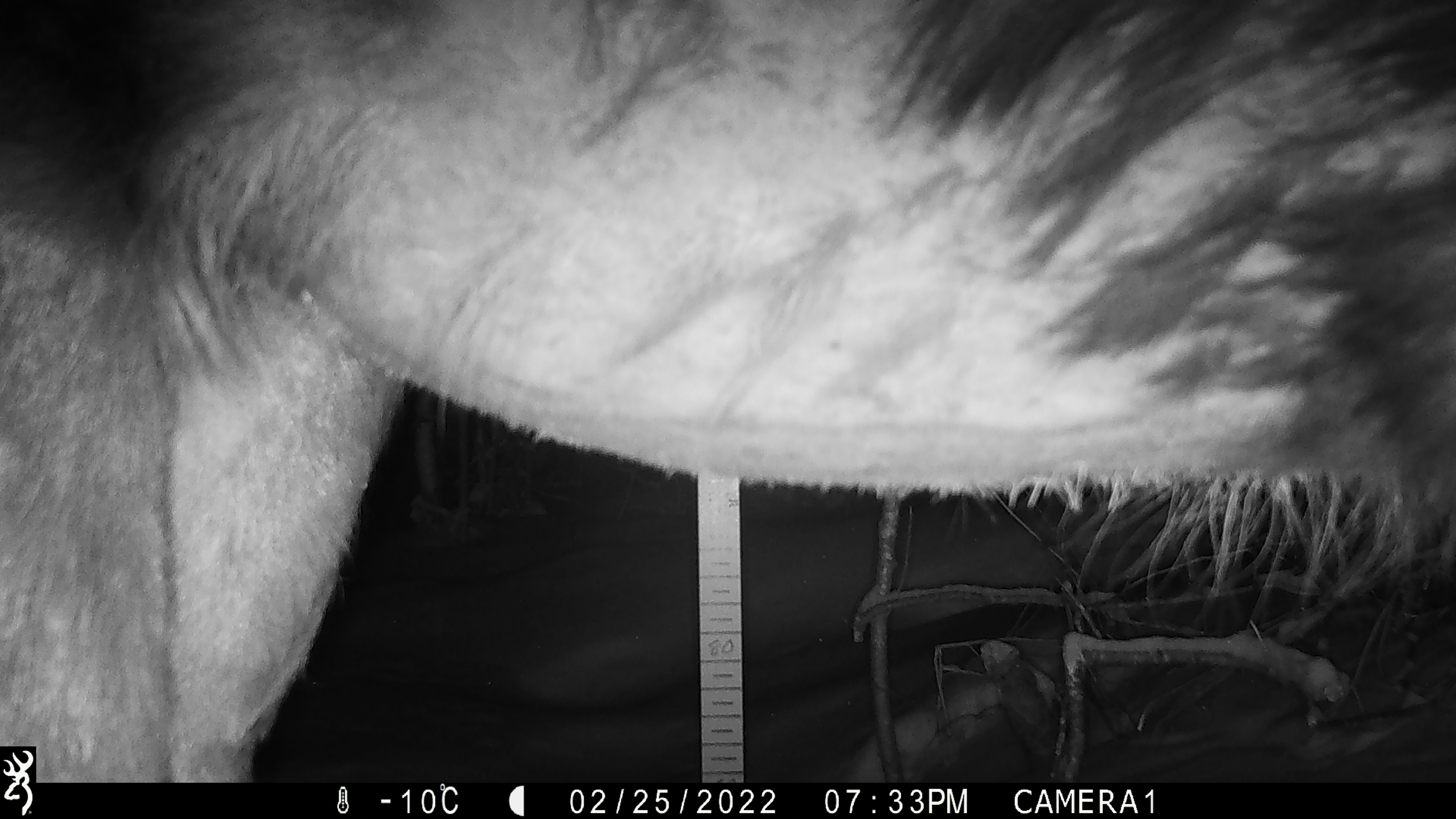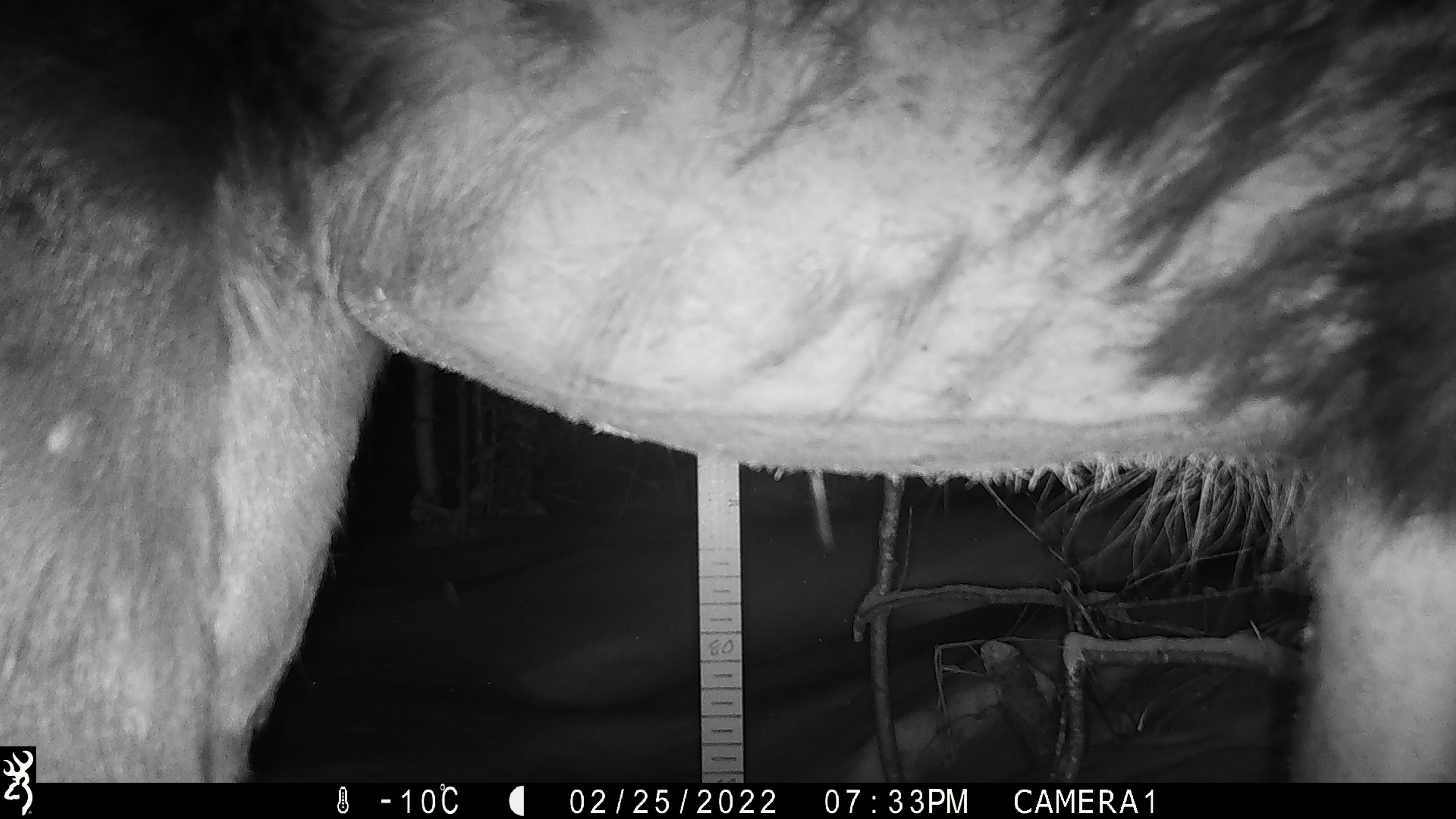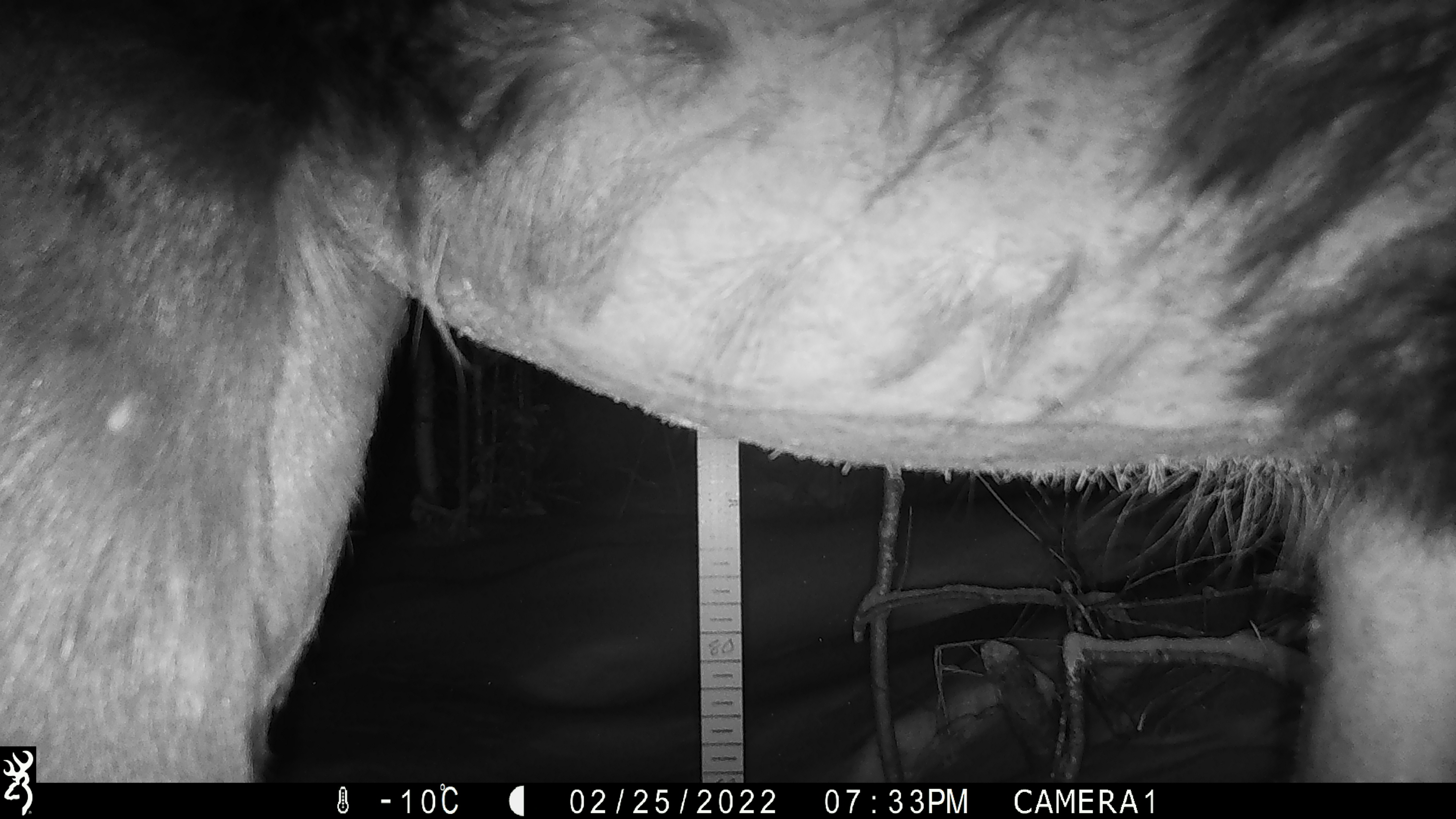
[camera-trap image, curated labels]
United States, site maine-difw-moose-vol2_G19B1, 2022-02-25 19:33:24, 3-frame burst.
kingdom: Animalia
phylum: Chordata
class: Mammalia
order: Artiodactyla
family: Cervidae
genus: Alces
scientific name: Alces alces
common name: moose